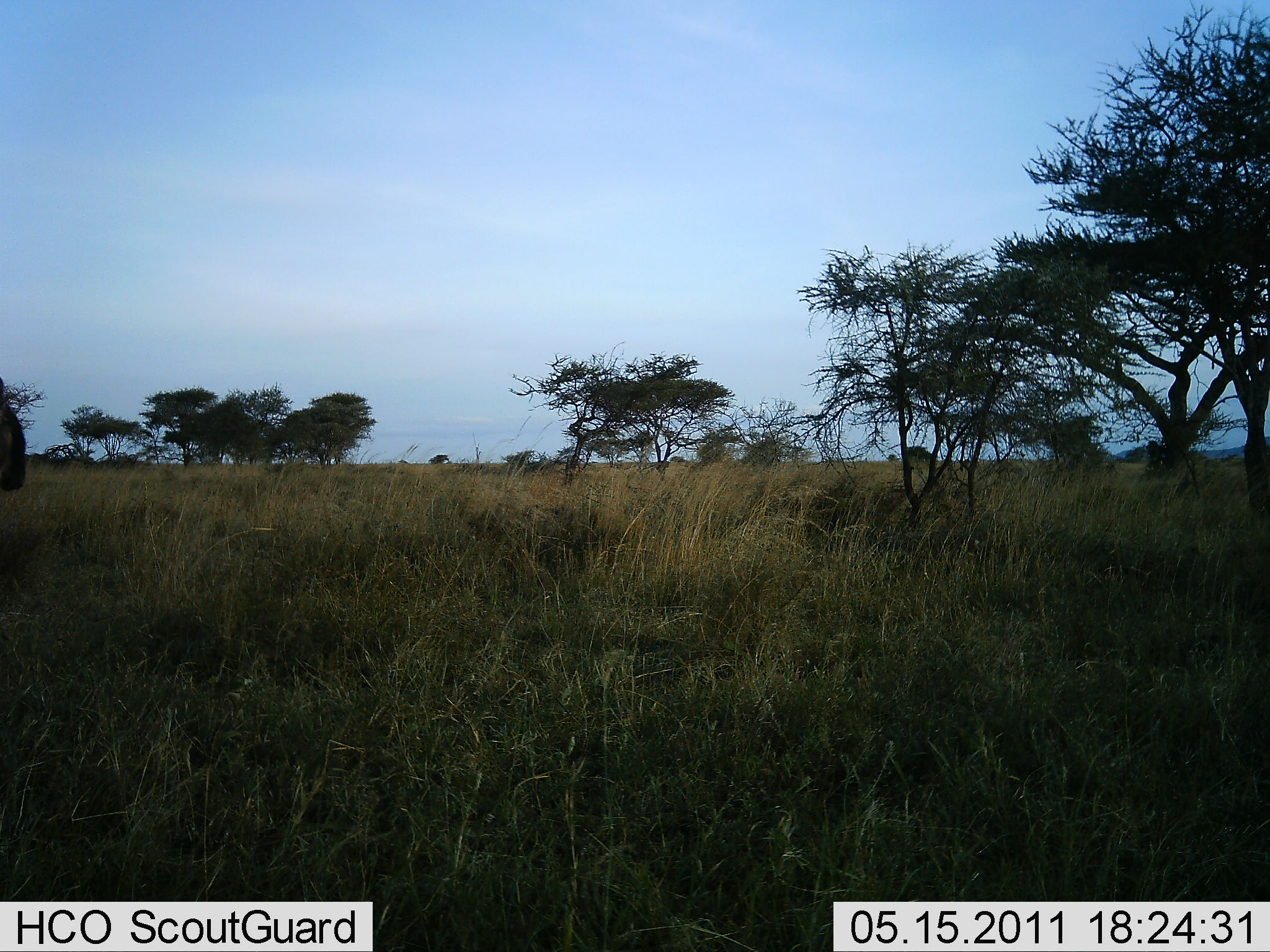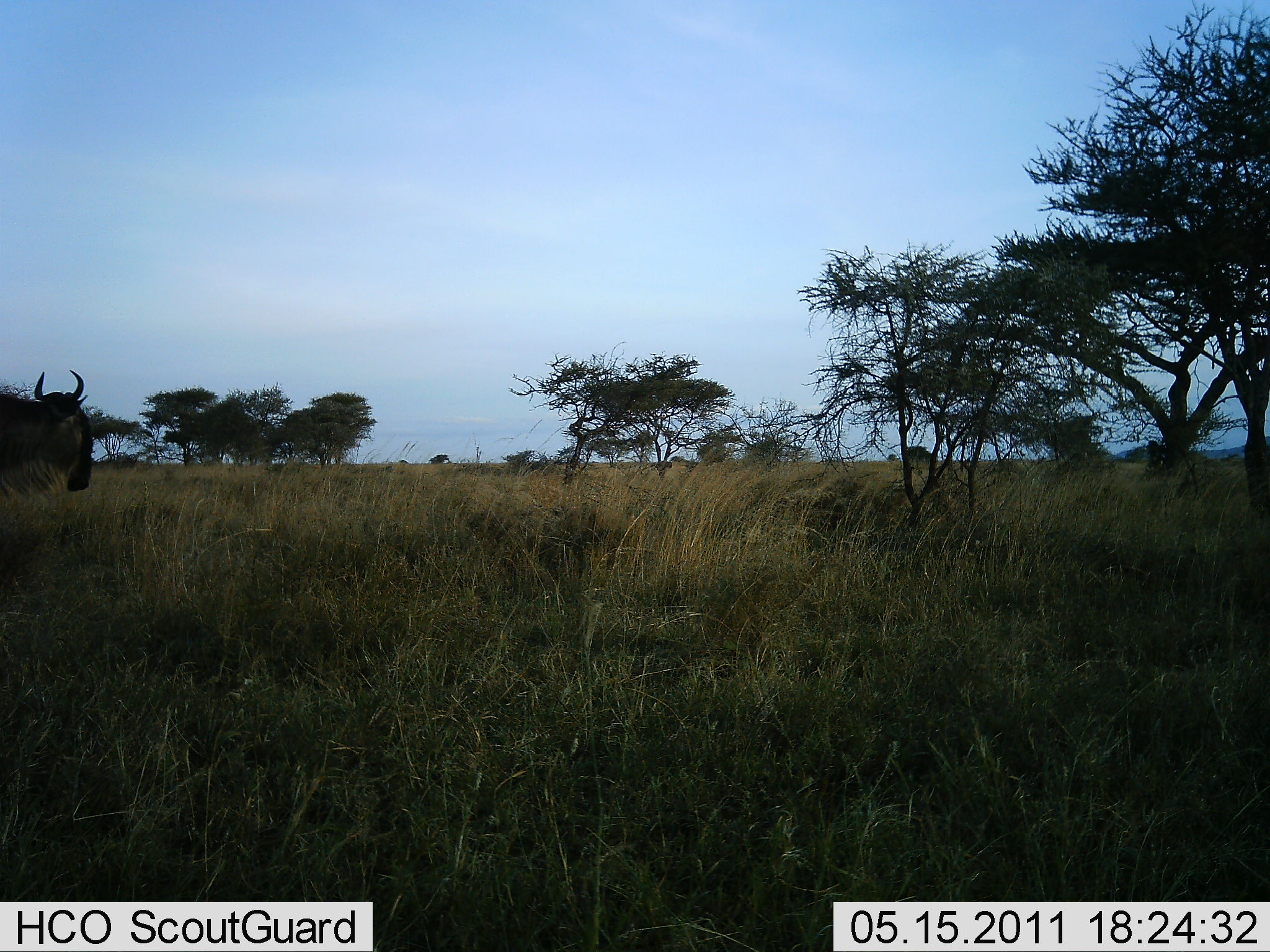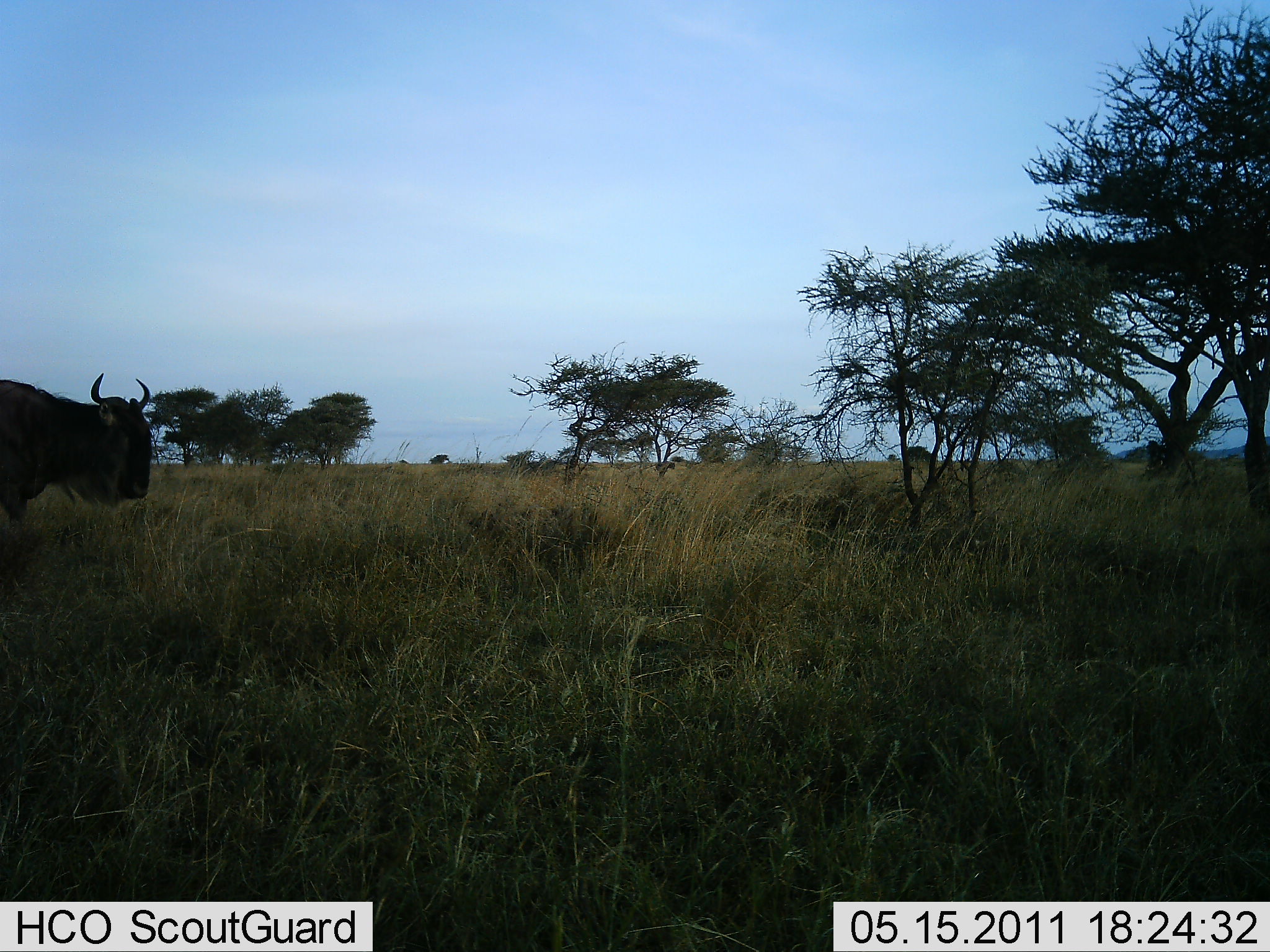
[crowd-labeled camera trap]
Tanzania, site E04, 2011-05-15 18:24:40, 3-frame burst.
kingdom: Animalia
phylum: Chordata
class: Mammalia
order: Artiodactyla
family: Bovidae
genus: Connochaetes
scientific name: Connochaetes taurinus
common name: blue wildebeest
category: wildebeest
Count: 1.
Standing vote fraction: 0%.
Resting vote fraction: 0%.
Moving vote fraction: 100%.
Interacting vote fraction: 0%.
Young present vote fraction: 0%.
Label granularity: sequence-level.